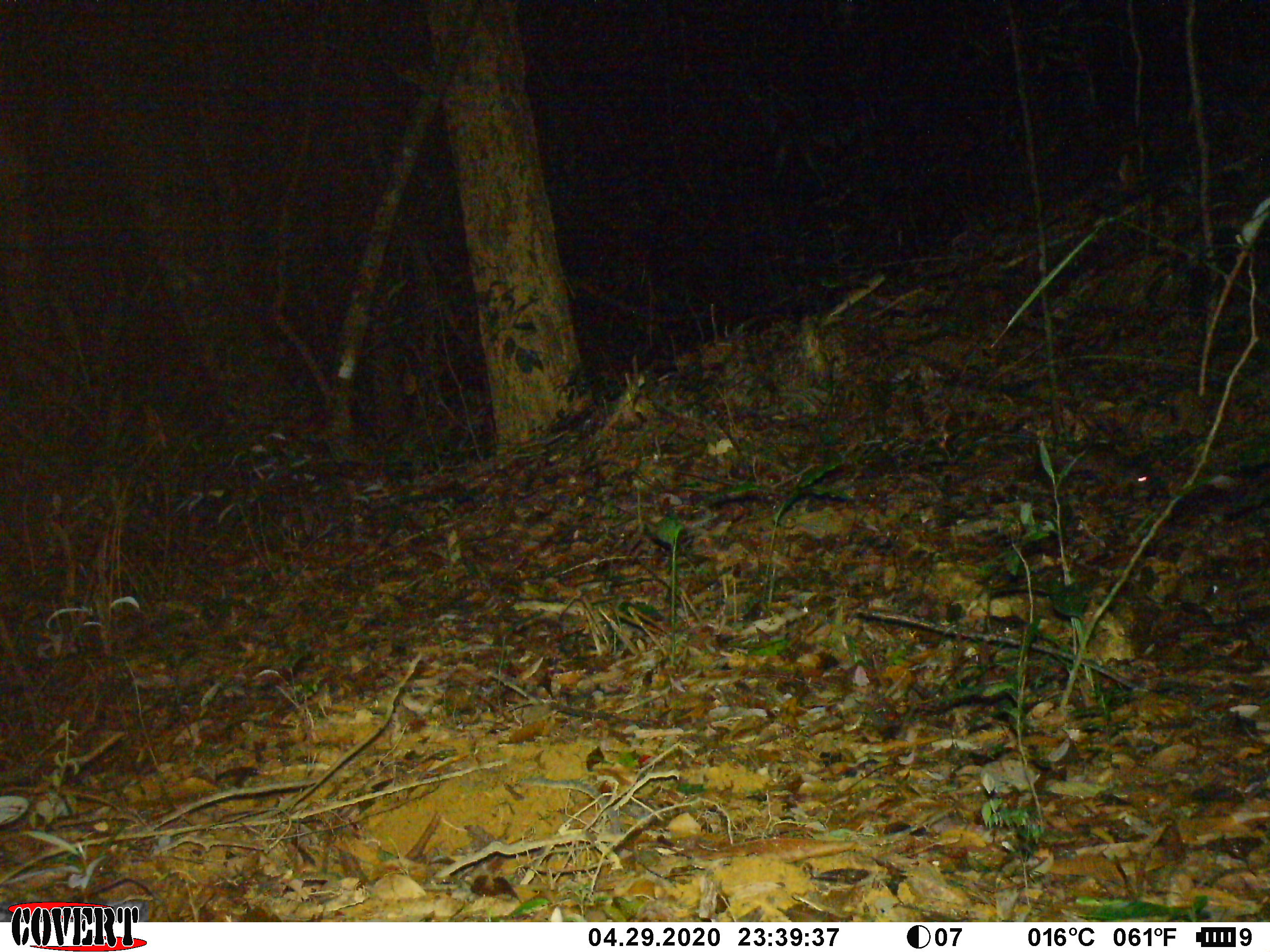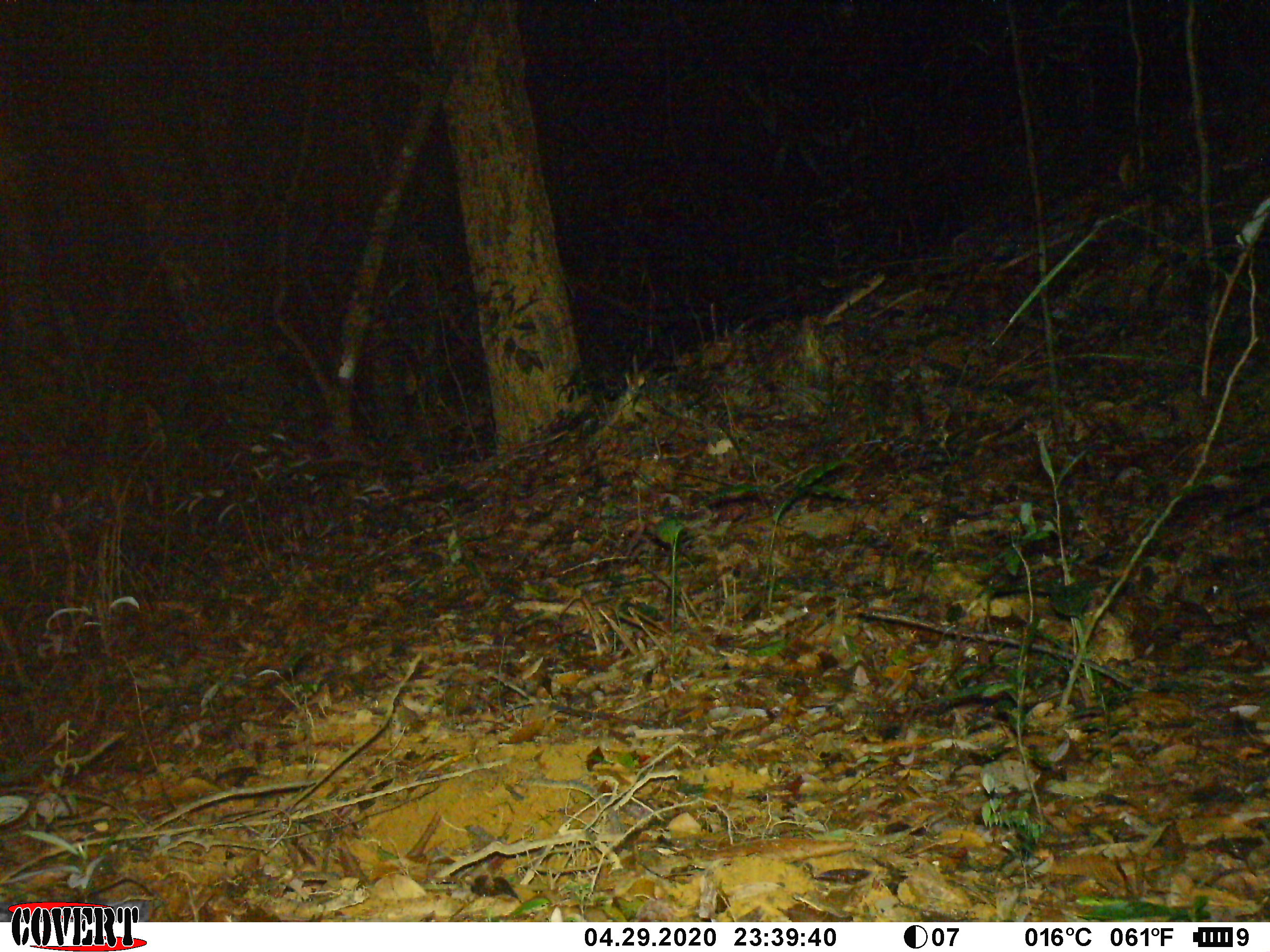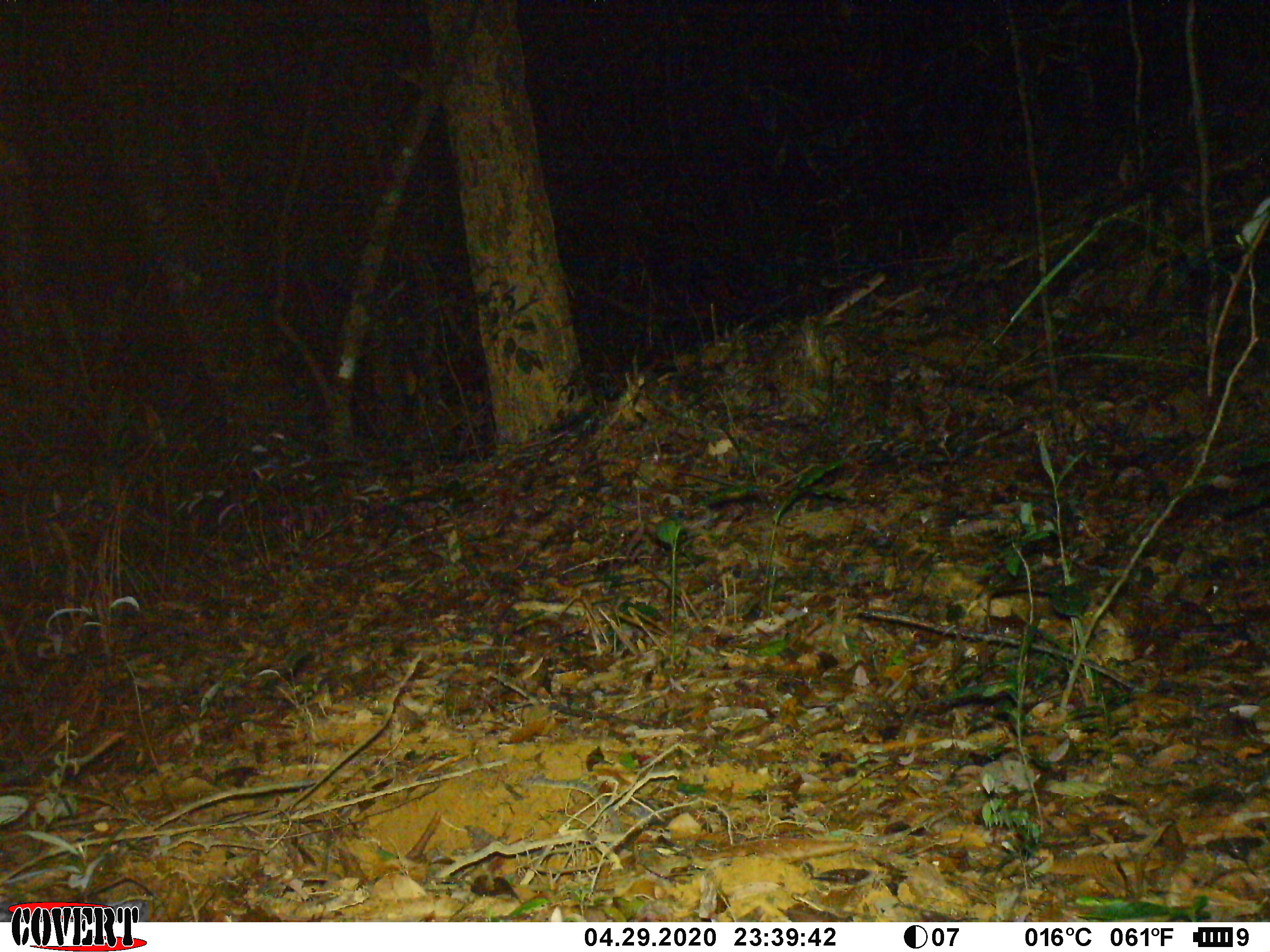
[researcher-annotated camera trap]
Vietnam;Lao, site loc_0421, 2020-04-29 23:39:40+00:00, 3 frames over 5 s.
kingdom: Animalia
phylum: Chordata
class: Mammalia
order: Rodentia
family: Muridae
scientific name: Muridae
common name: old-world mice and rats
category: unidentified murid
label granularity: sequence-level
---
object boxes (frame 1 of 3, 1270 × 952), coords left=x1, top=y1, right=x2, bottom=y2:
unidentified murid: left=1053, top=442, right=1154, bottom=489